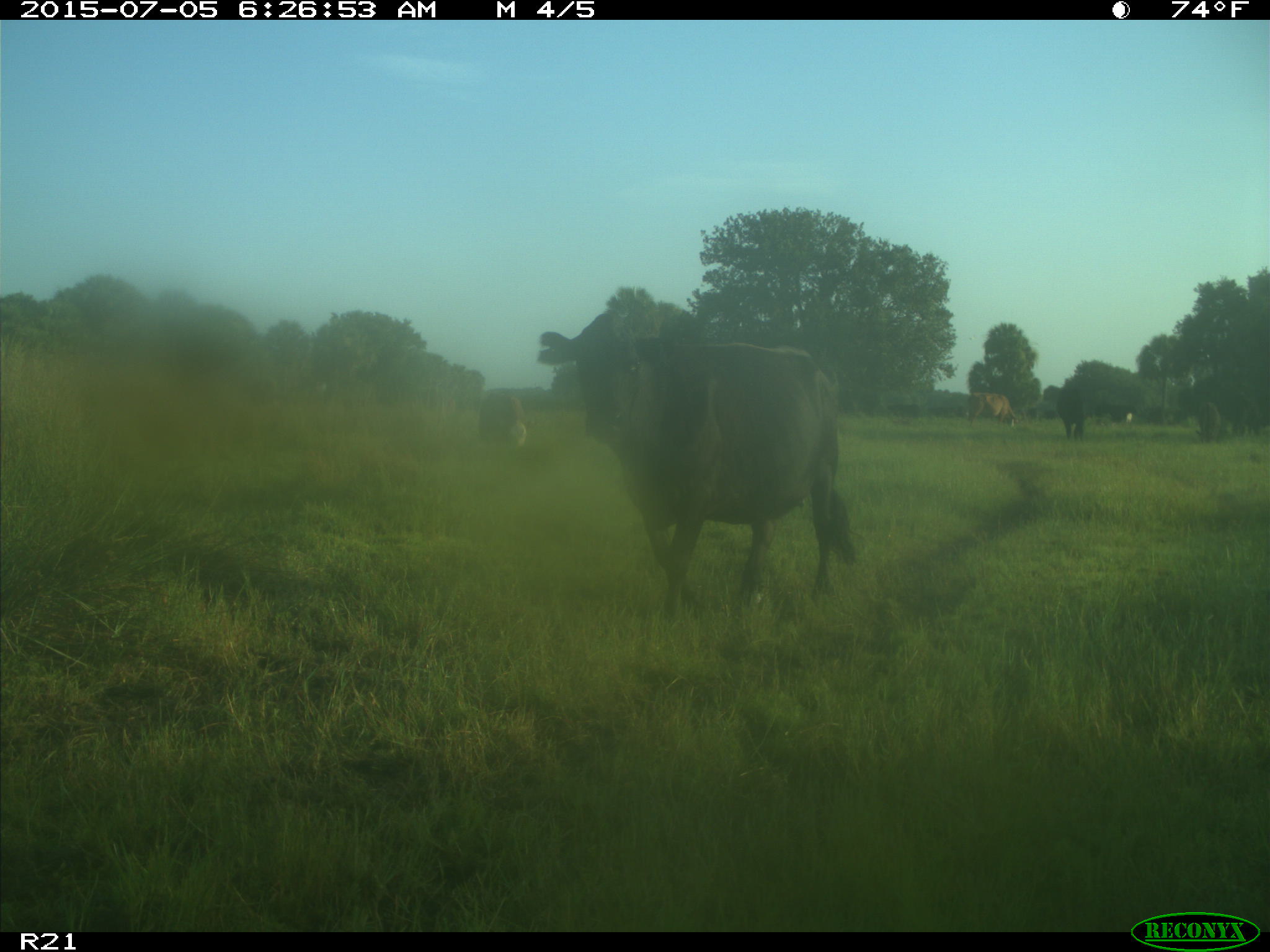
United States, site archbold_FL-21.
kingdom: Animalia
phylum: Chordata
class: Mammalia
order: Artiodactyla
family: Bovidae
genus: Bos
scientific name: Bos taurus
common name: domestic cow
Bos taurus (domestic cow).